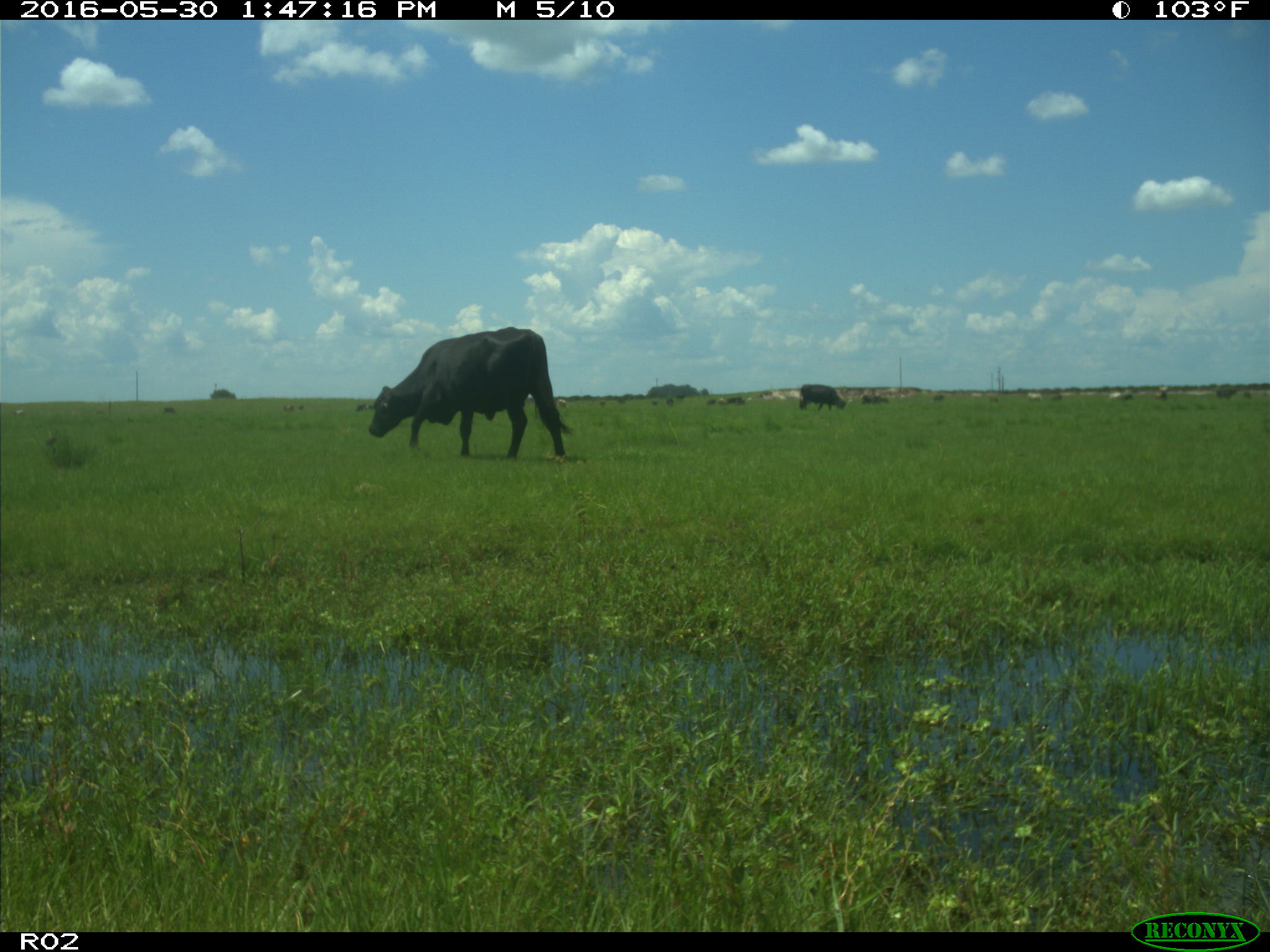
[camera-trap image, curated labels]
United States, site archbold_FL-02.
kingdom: Animalia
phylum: Chordata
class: Mammalia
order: Artiodactyla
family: Bovidae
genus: Bos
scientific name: Bos taurus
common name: domestic cow